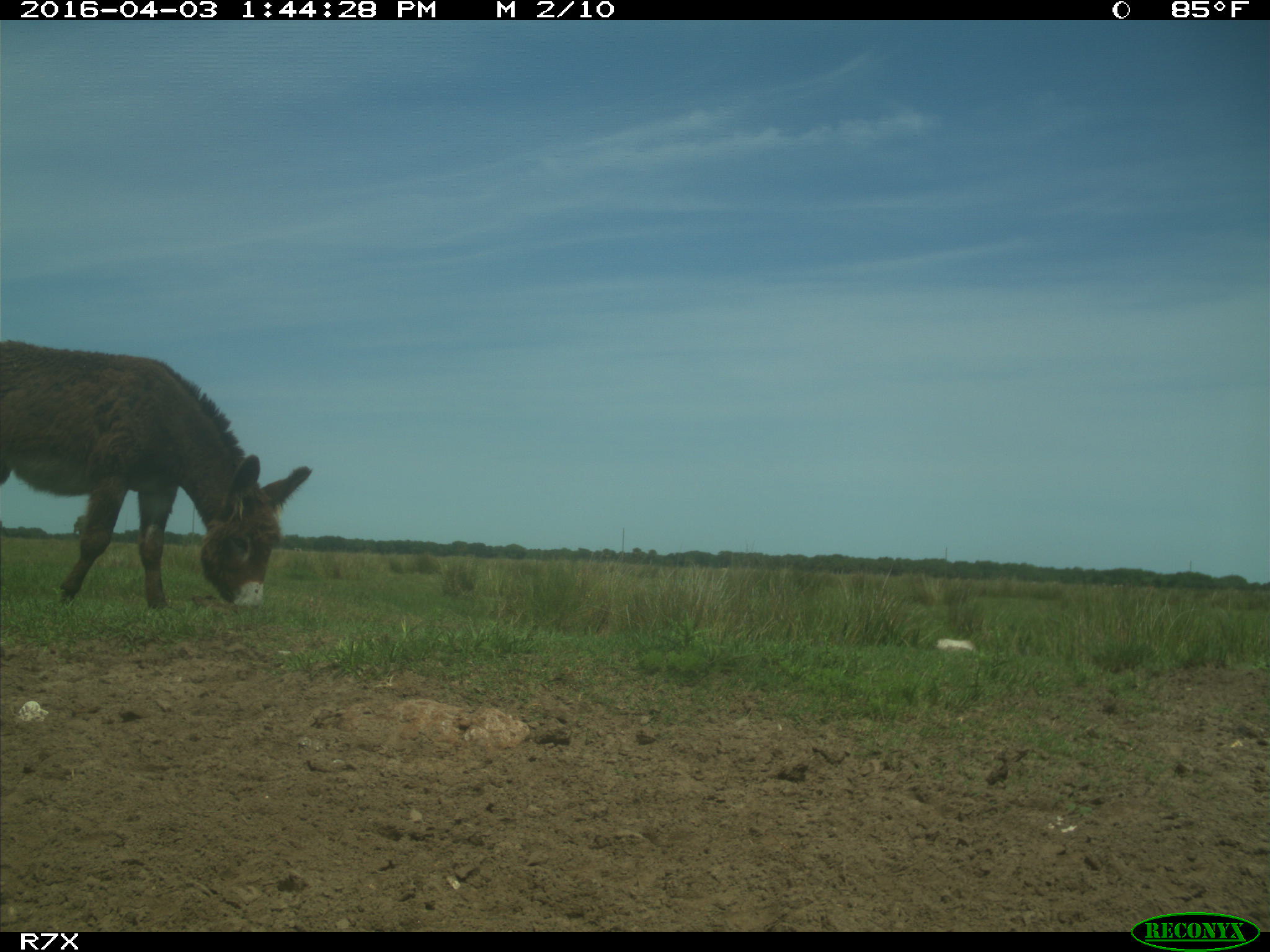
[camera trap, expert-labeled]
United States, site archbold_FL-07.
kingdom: Animalia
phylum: Chordata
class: Mammalia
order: Perissodactyla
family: Equidae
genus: Equus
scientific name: Equus africanus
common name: african wild ass